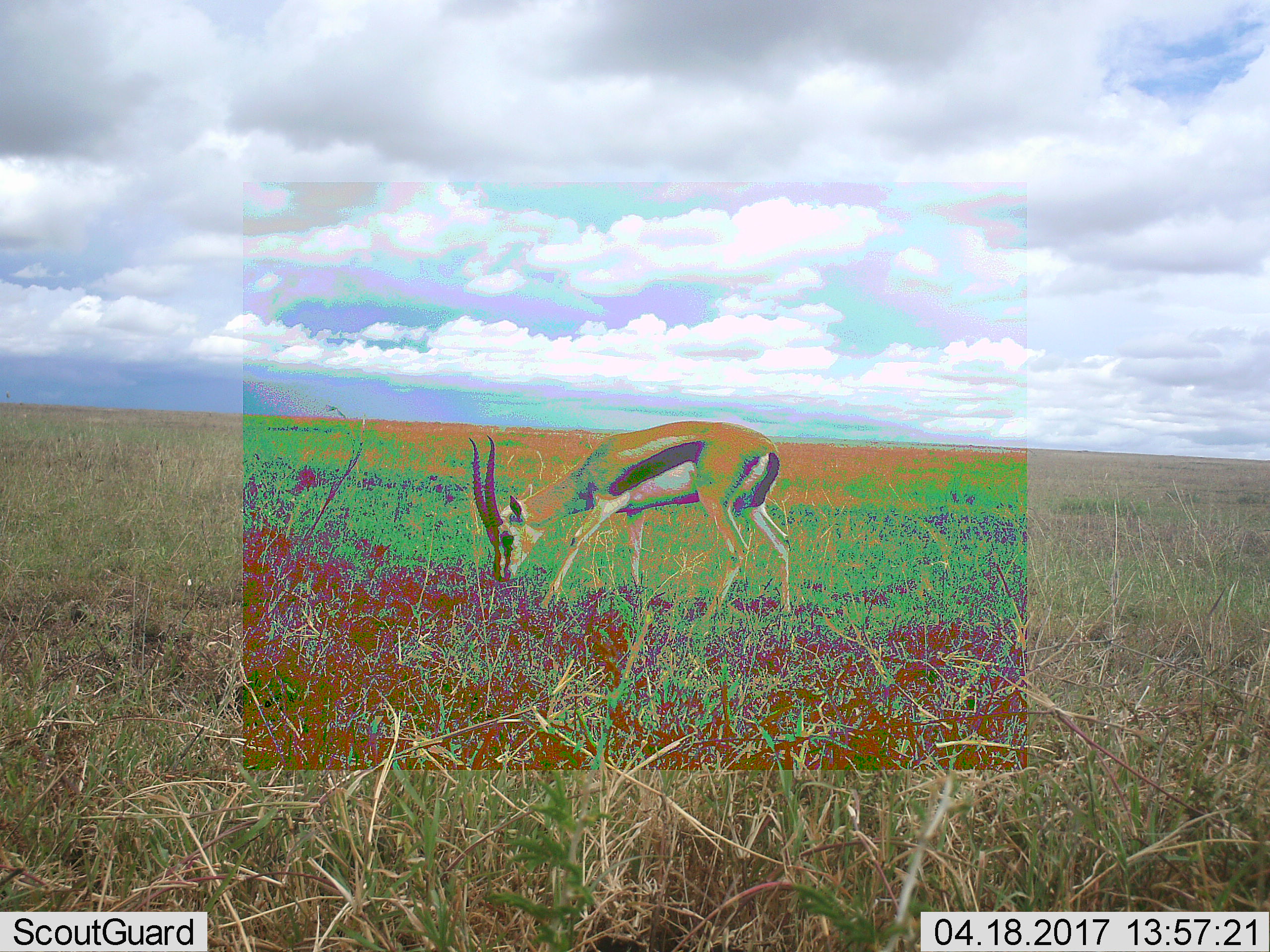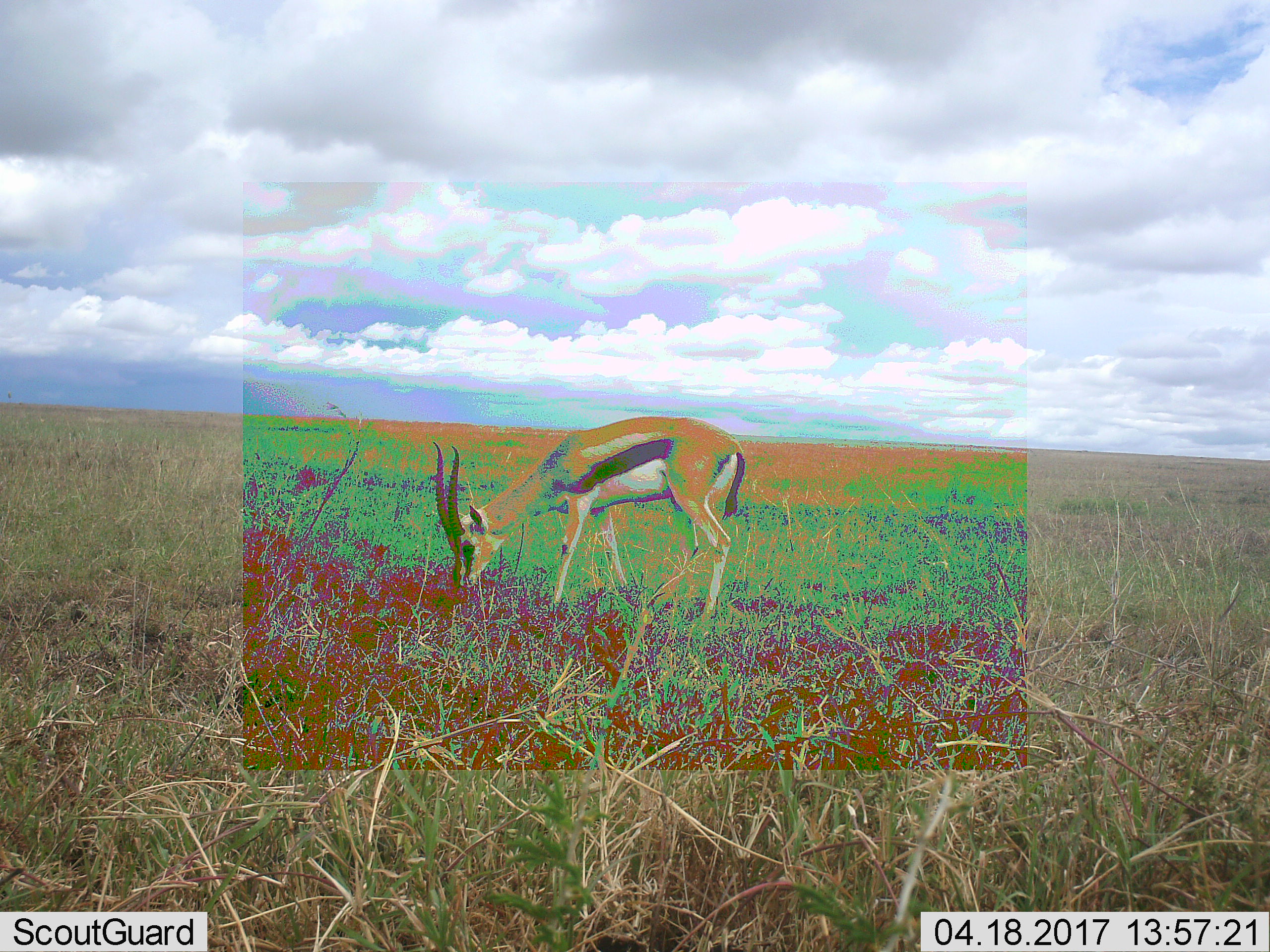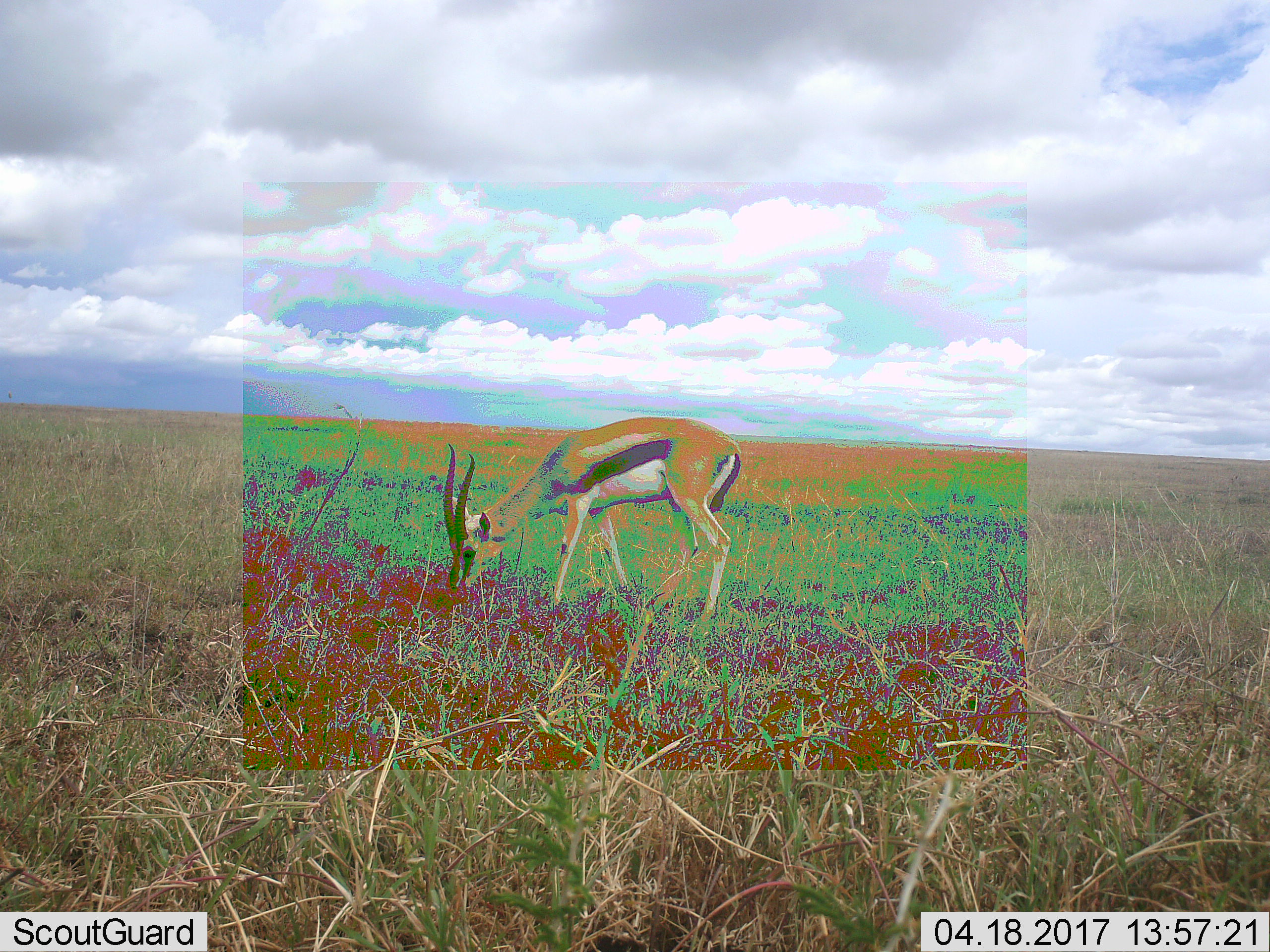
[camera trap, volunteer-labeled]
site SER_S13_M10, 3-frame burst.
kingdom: Animalia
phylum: Chordata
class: Mammalia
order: Artiodactyla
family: Bovidae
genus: Eudorcas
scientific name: Eudorcas thomsonii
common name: thomson's gazelle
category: gazellethomsons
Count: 1.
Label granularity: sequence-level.